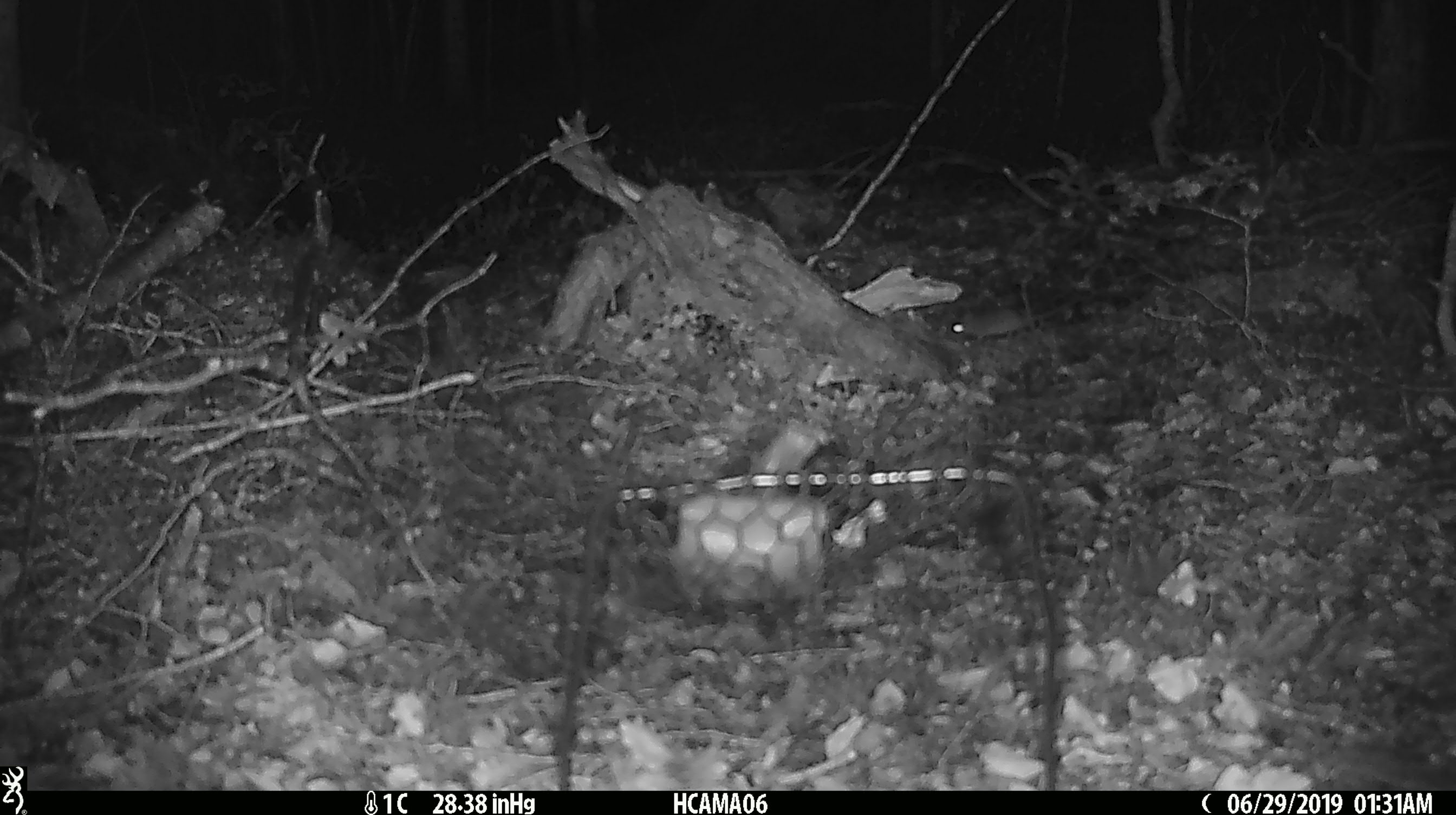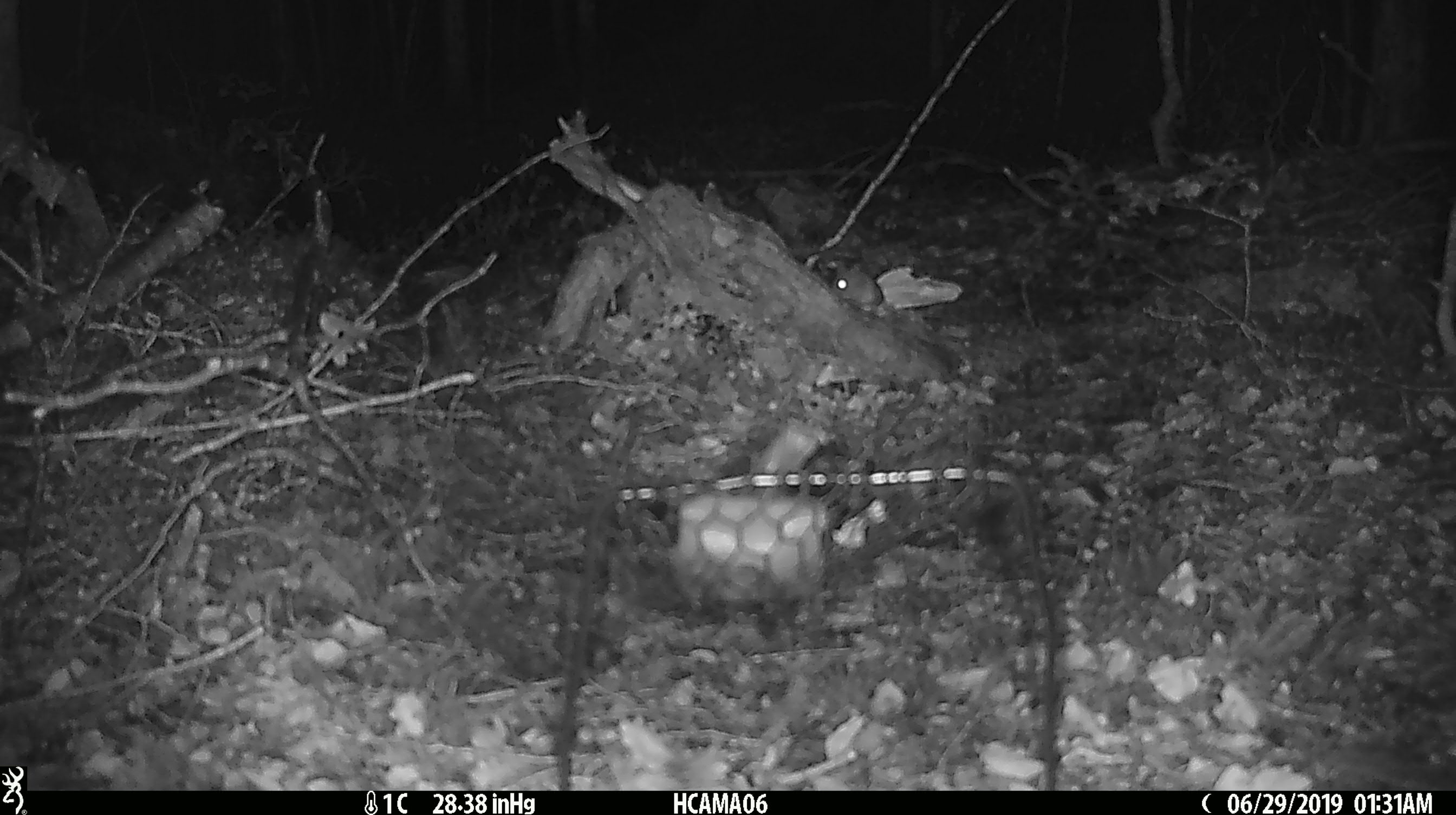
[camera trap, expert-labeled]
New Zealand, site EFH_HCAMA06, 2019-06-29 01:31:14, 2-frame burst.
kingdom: Animalia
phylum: Chordata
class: Mammalia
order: Rodentia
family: Muridae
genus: Mus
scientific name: Mus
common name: mouse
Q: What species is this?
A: Mouse (Mus).